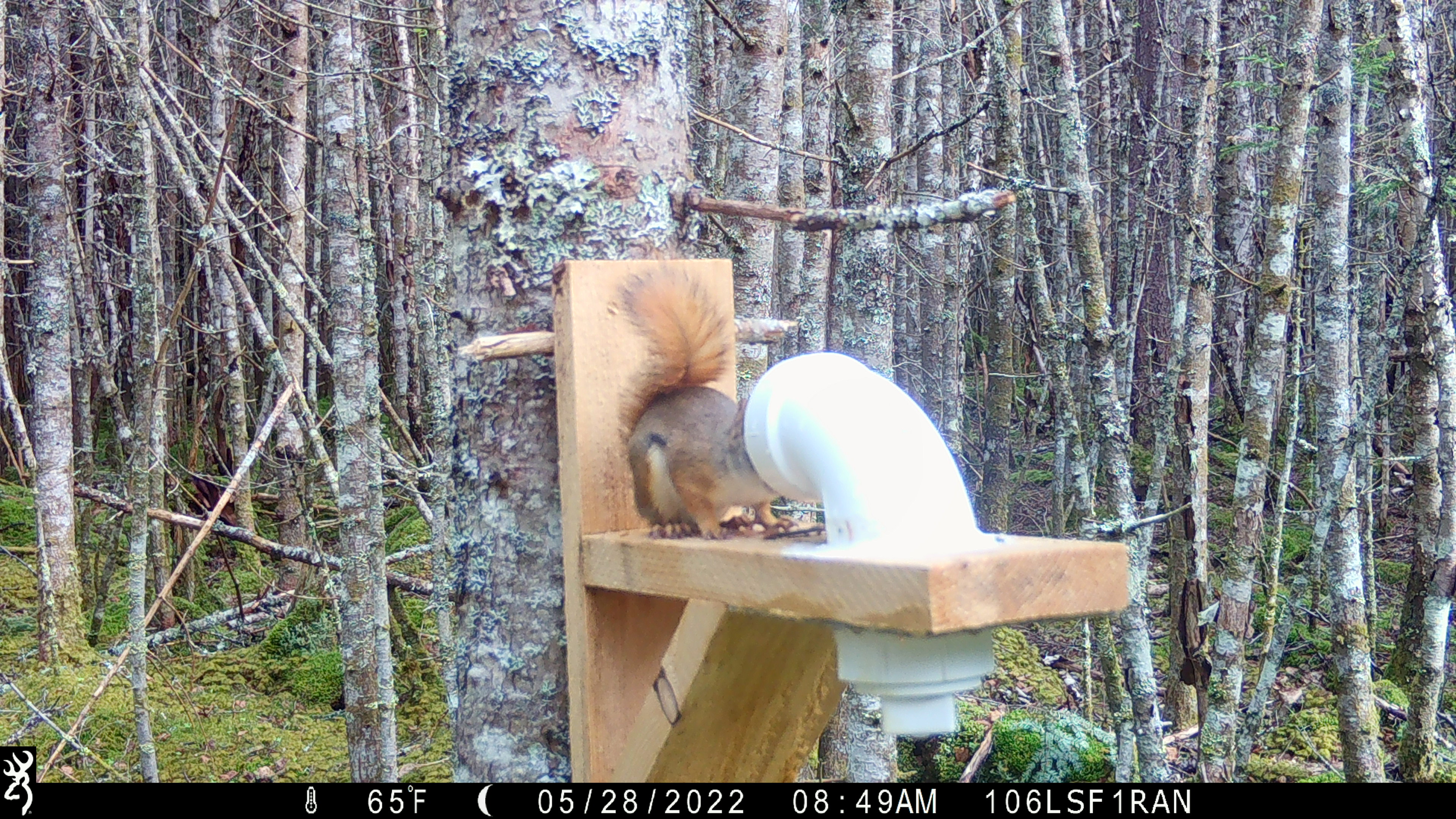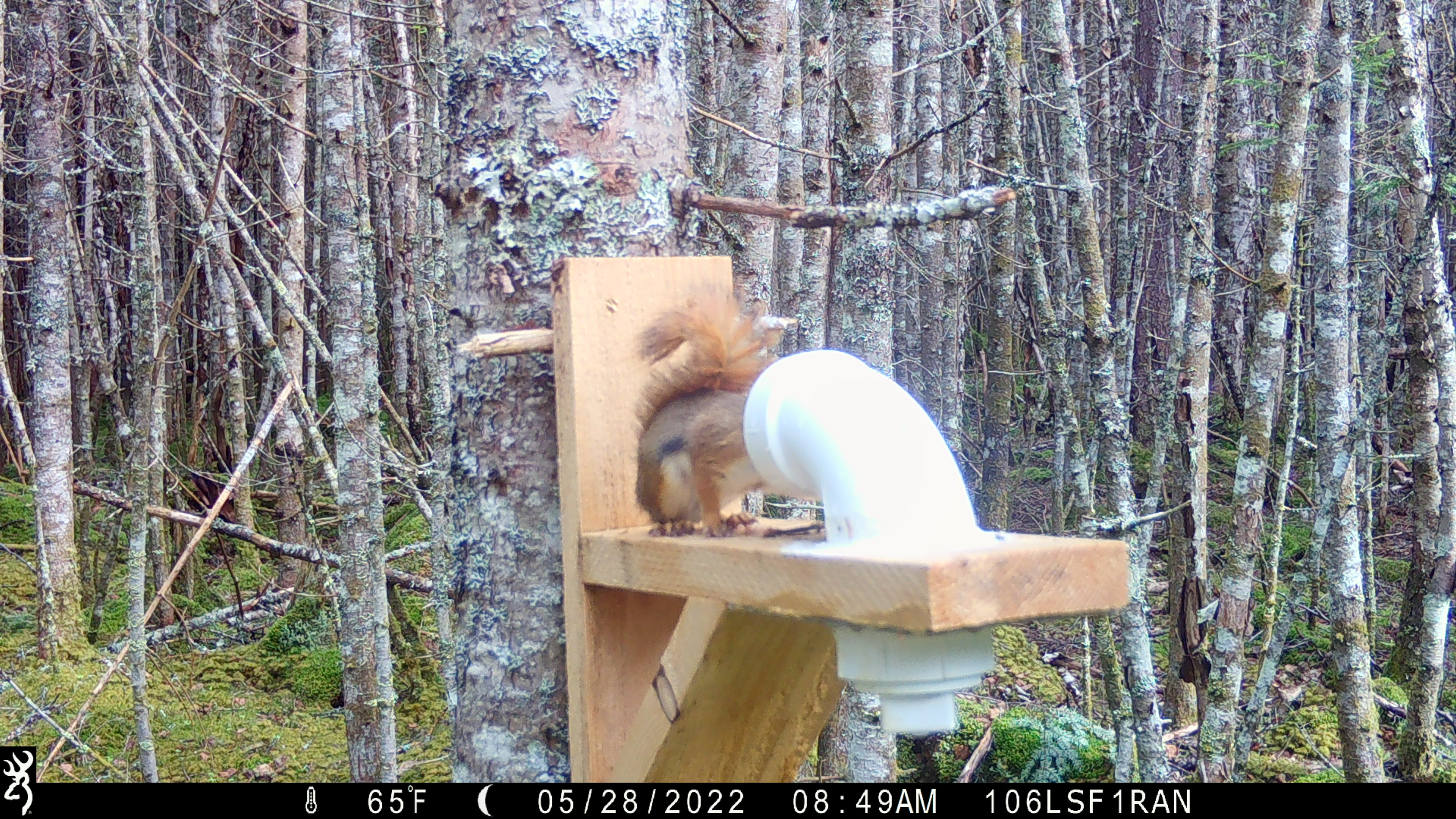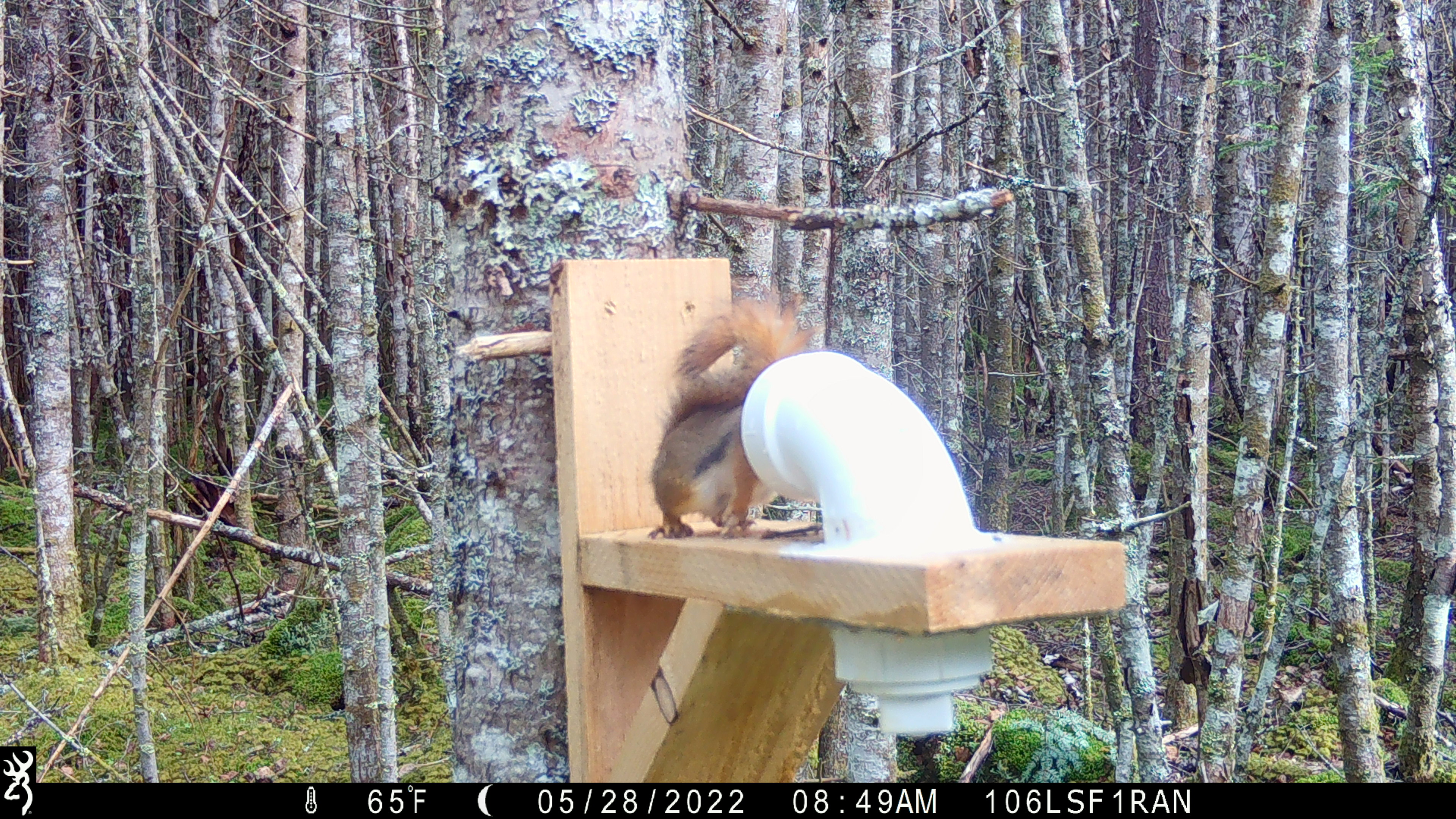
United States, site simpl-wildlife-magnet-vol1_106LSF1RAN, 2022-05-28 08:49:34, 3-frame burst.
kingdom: Animalia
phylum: Chordata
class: Mammalia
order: Rodentia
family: Sciuridae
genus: Tamiasciurus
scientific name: Tamiasciurus hudsonicus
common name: red squirrel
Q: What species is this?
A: Red squirrel (Tamiasciurus hudsonicus).